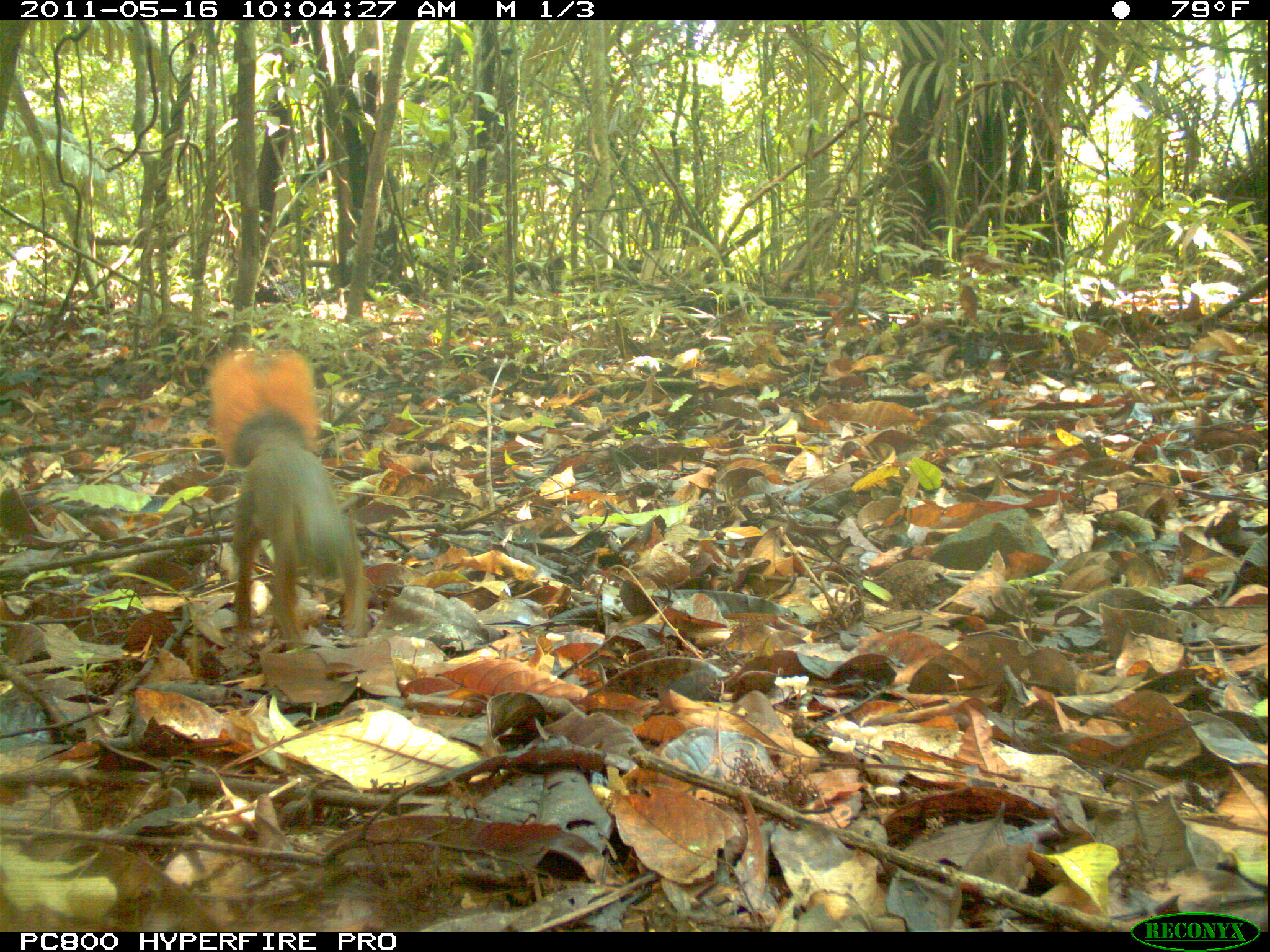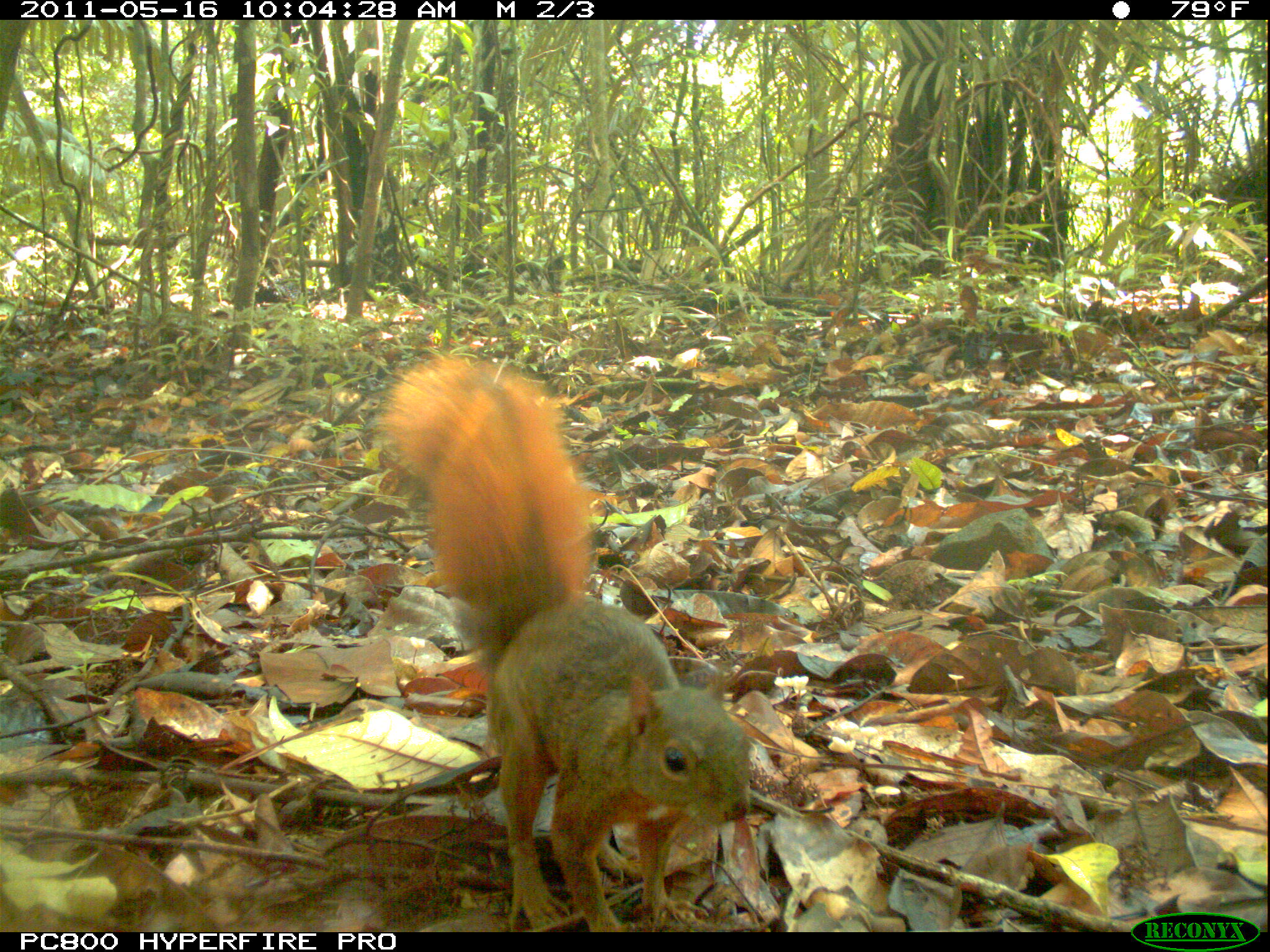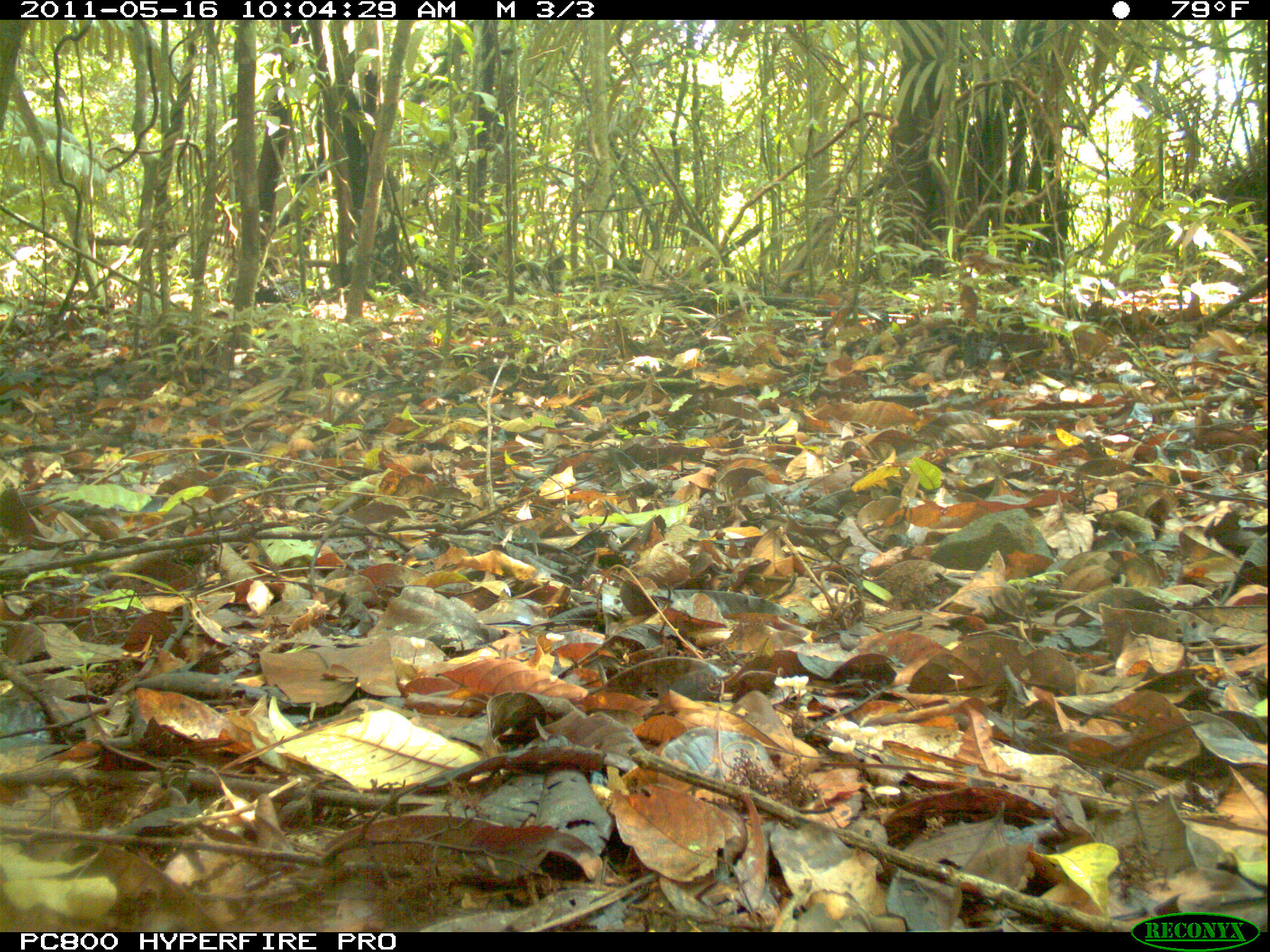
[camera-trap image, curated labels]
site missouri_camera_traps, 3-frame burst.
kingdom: Animalia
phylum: Chordata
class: Mammalia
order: Rodentia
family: Sciuridae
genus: Tamiasciurus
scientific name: Tamiasciurus hudsonicus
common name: red squirrel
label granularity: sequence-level